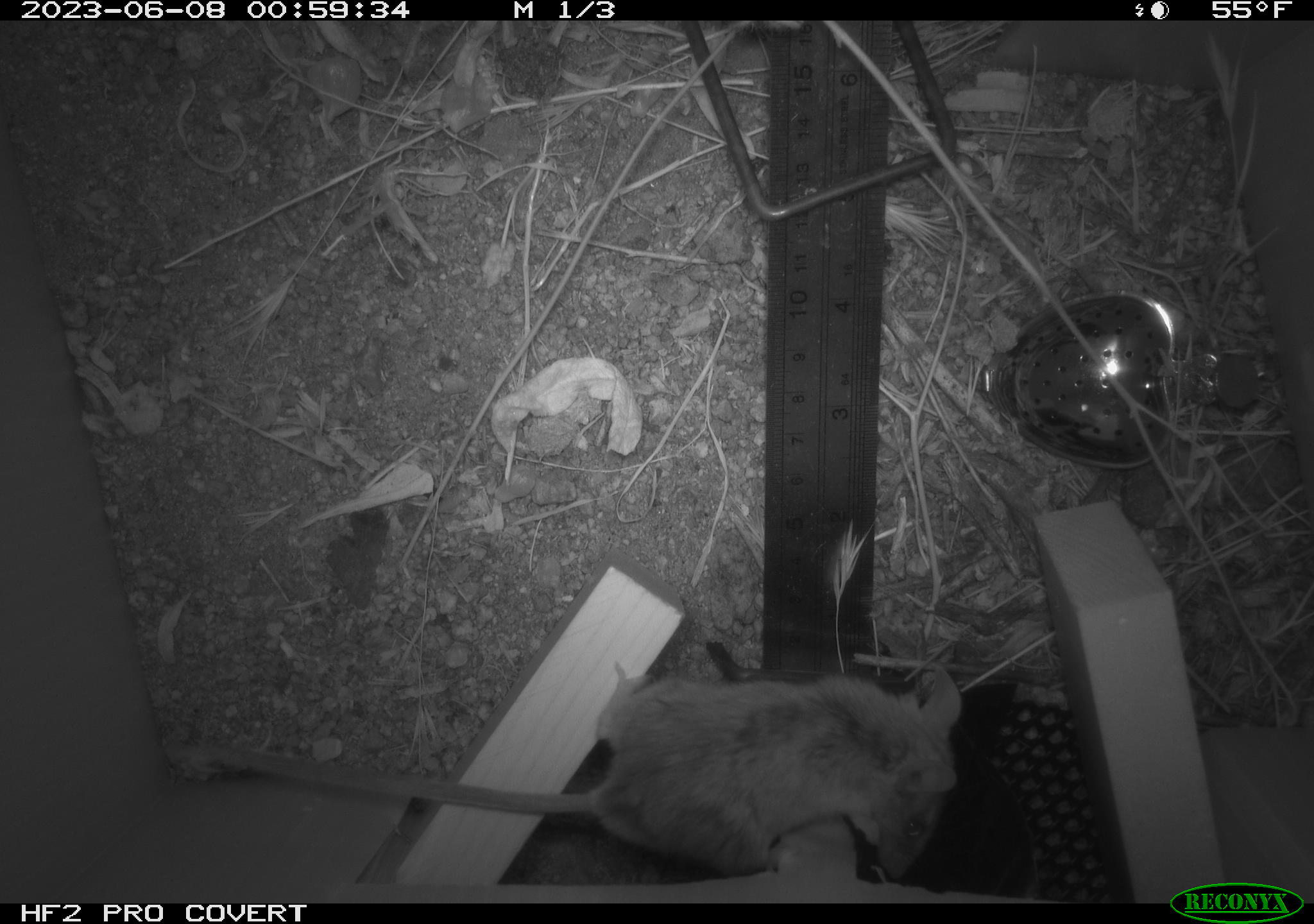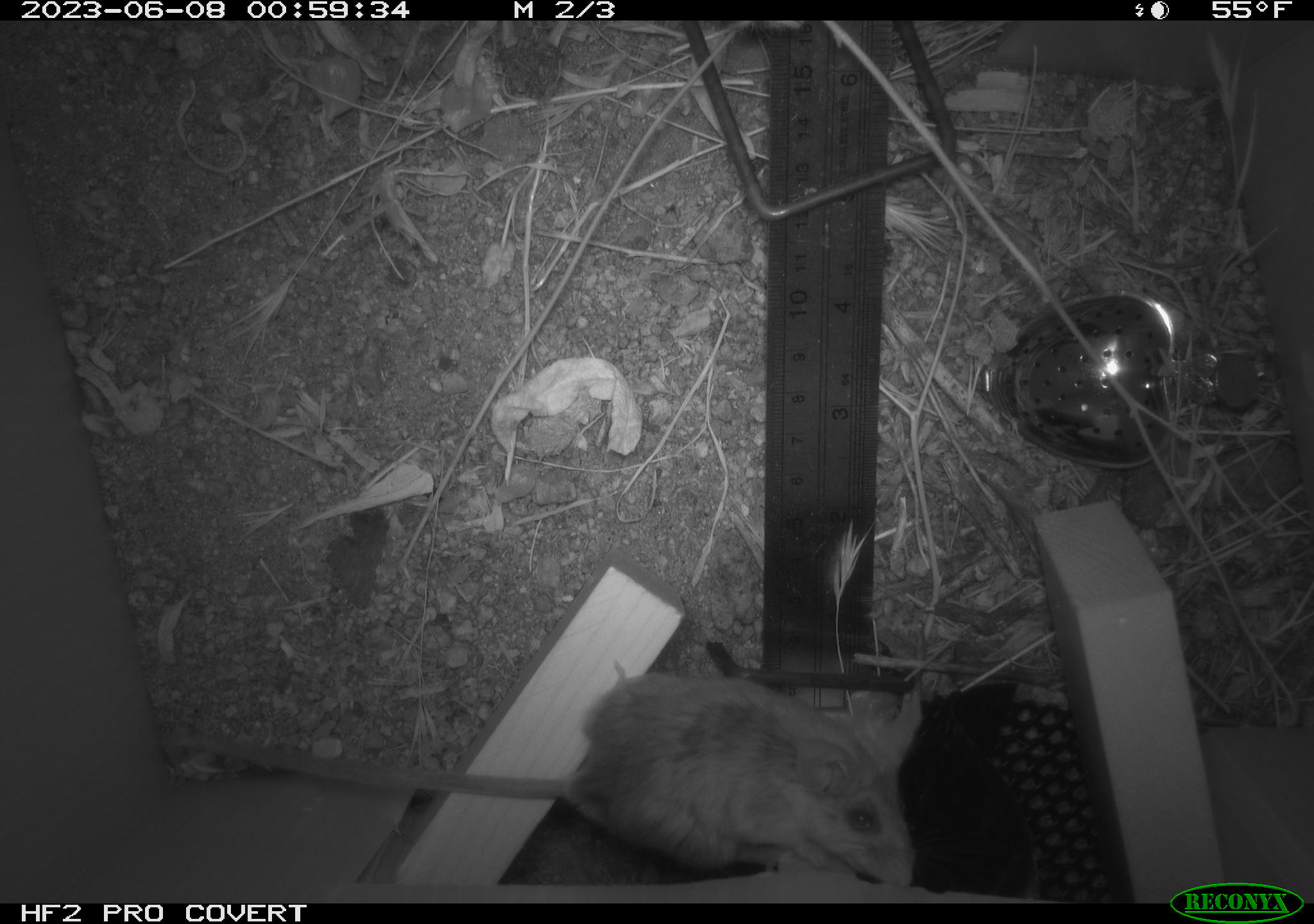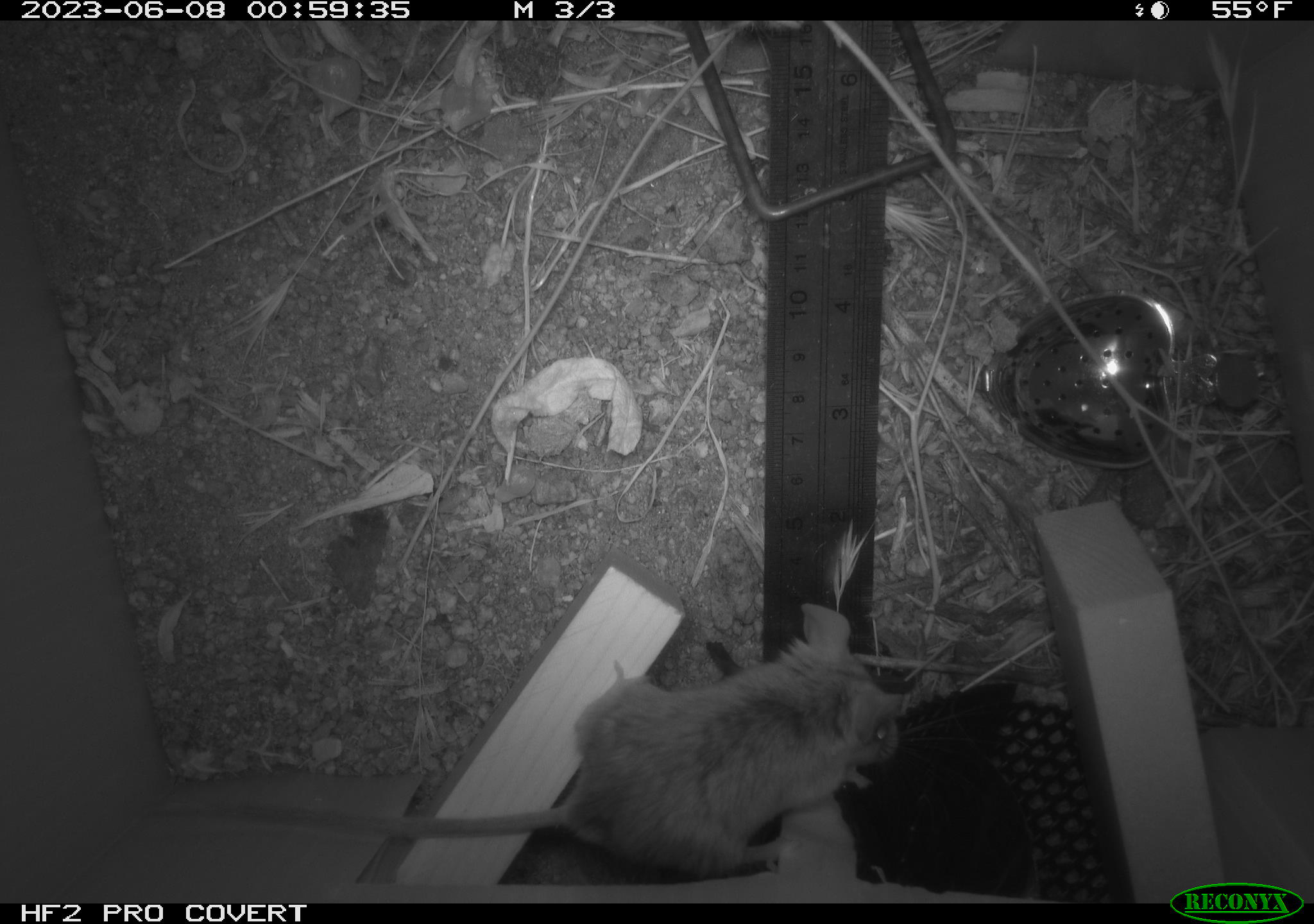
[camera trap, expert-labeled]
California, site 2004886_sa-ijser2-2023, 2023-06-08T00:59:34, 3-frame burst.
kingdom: Animalia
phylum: Chordata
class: Mammalia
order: Rodentia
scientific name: Rodentia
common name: mouse species